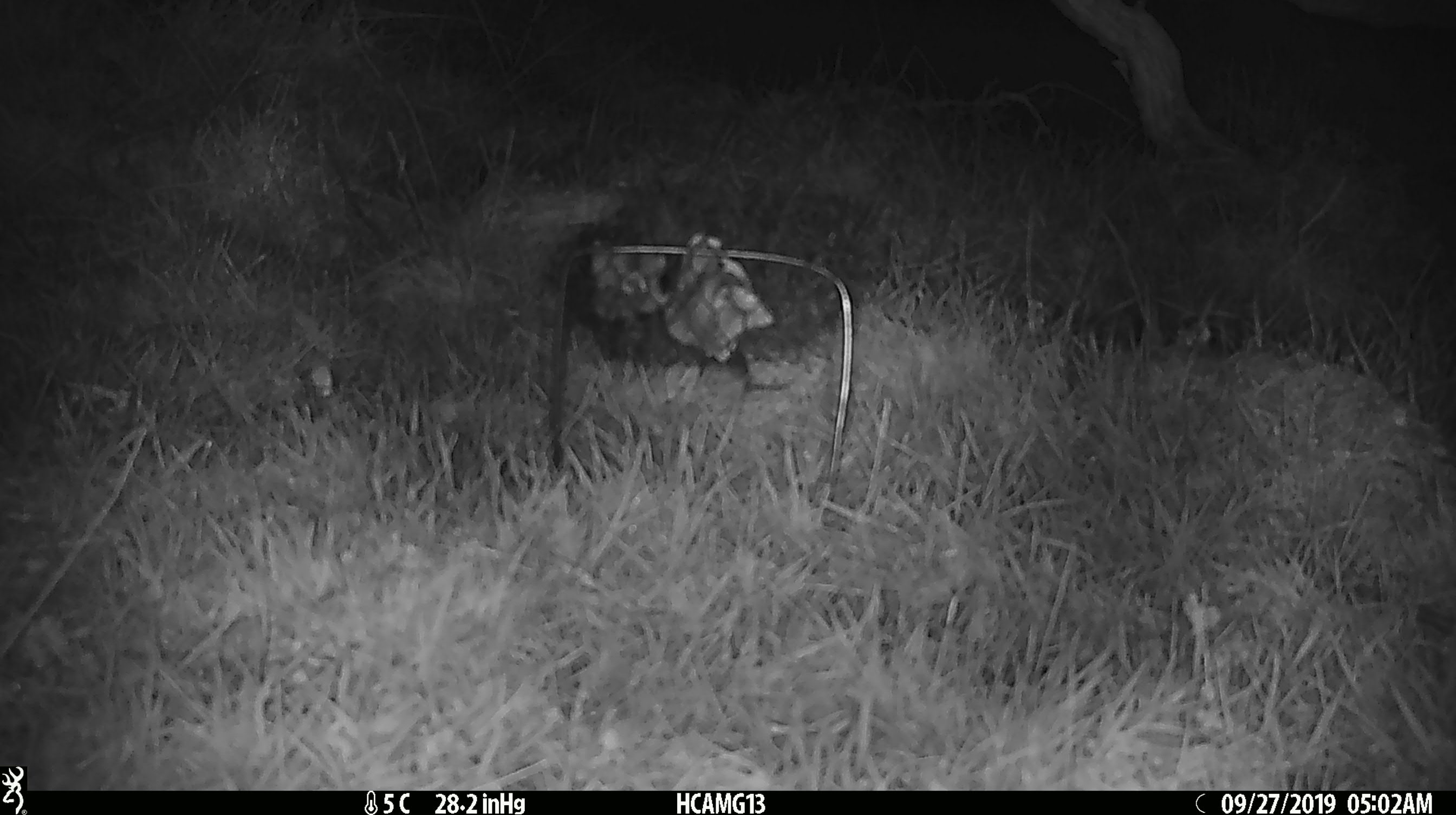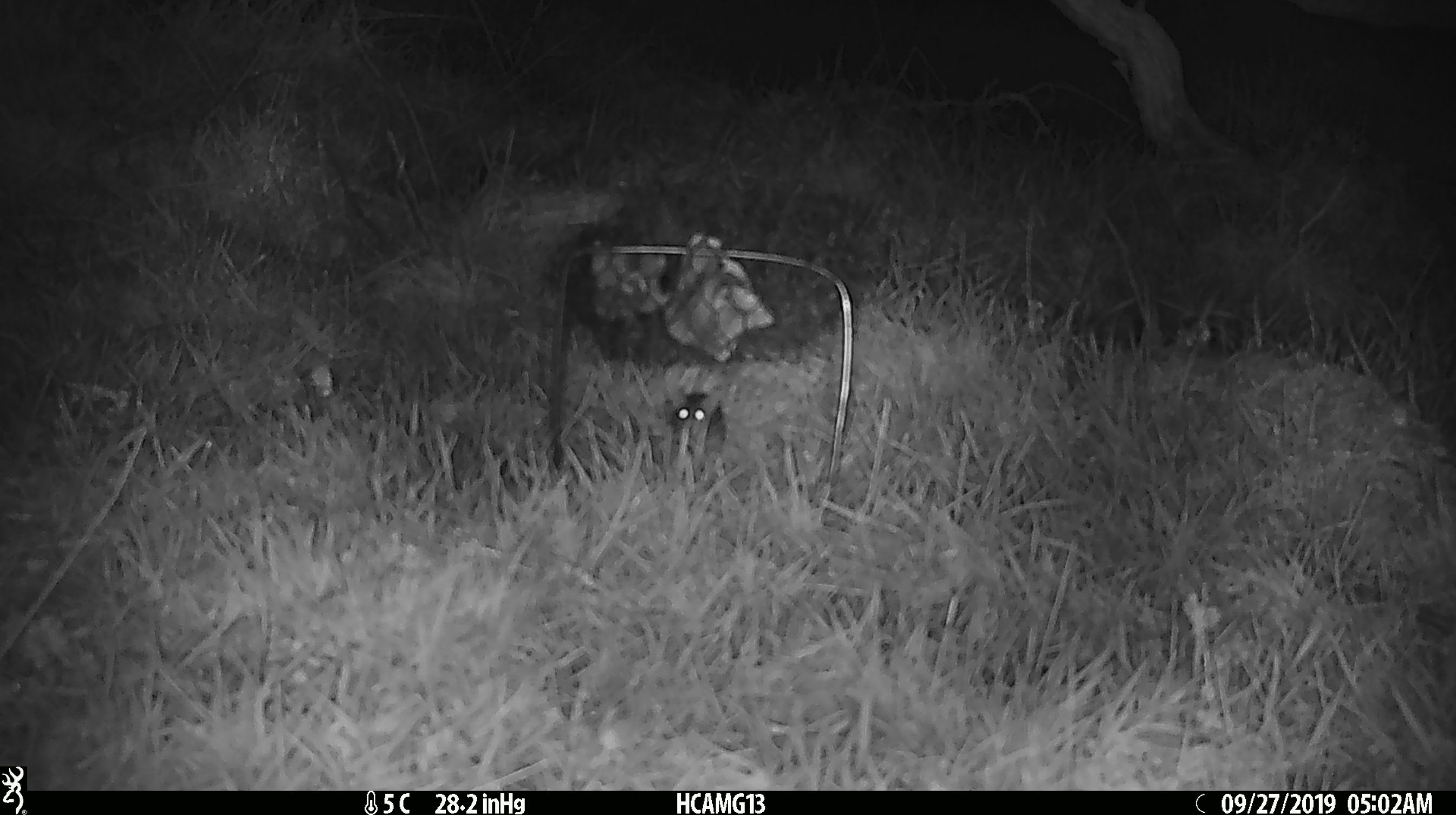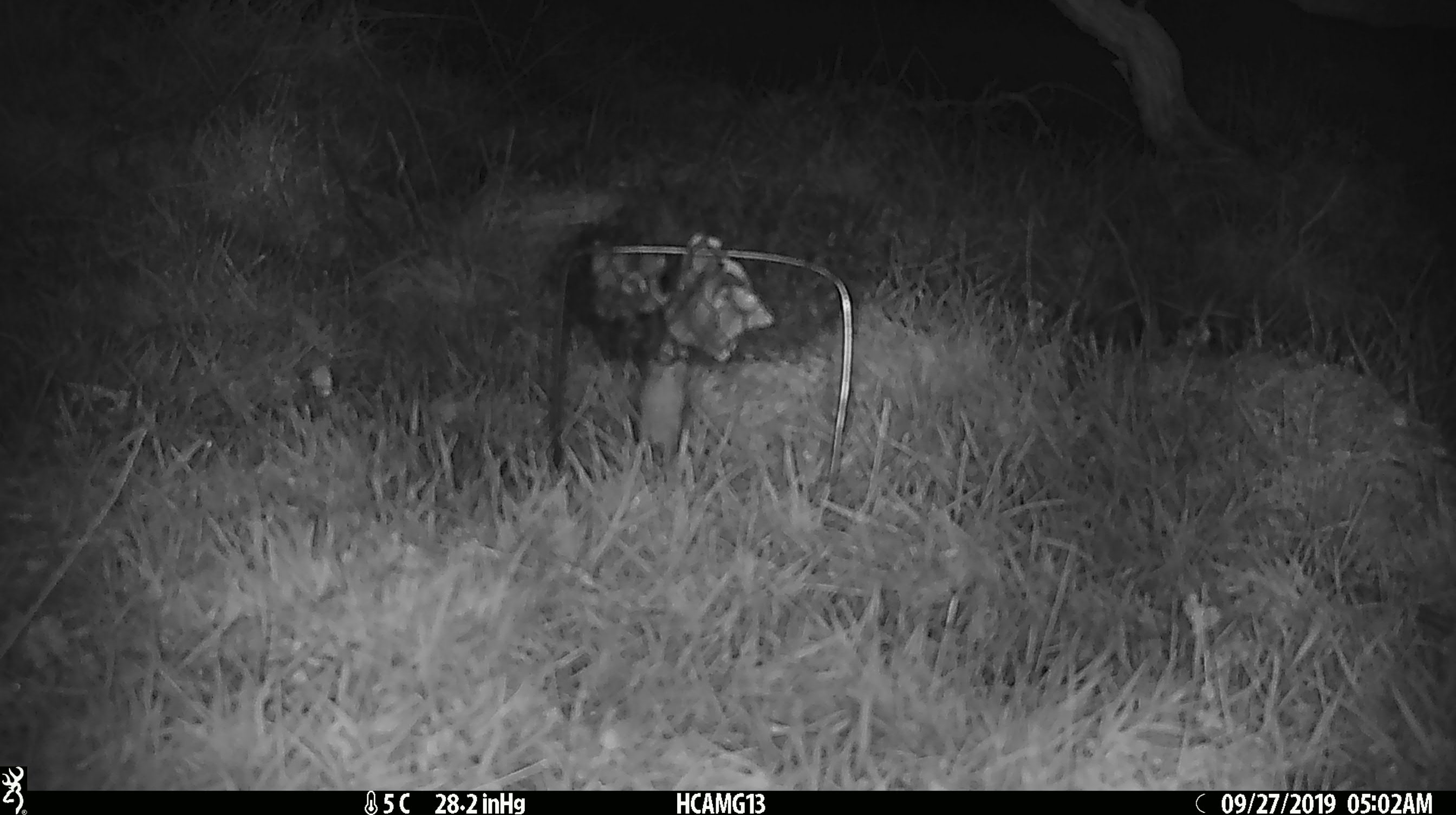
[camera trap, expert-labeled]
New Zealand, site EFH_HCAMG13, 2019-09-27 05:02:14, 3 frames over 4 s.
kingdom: Animalia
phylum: Chordata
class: Mammalia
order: Rodentia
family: Muridae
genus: Mus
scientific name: Mus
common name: mouse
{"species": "mouse (Mus)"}